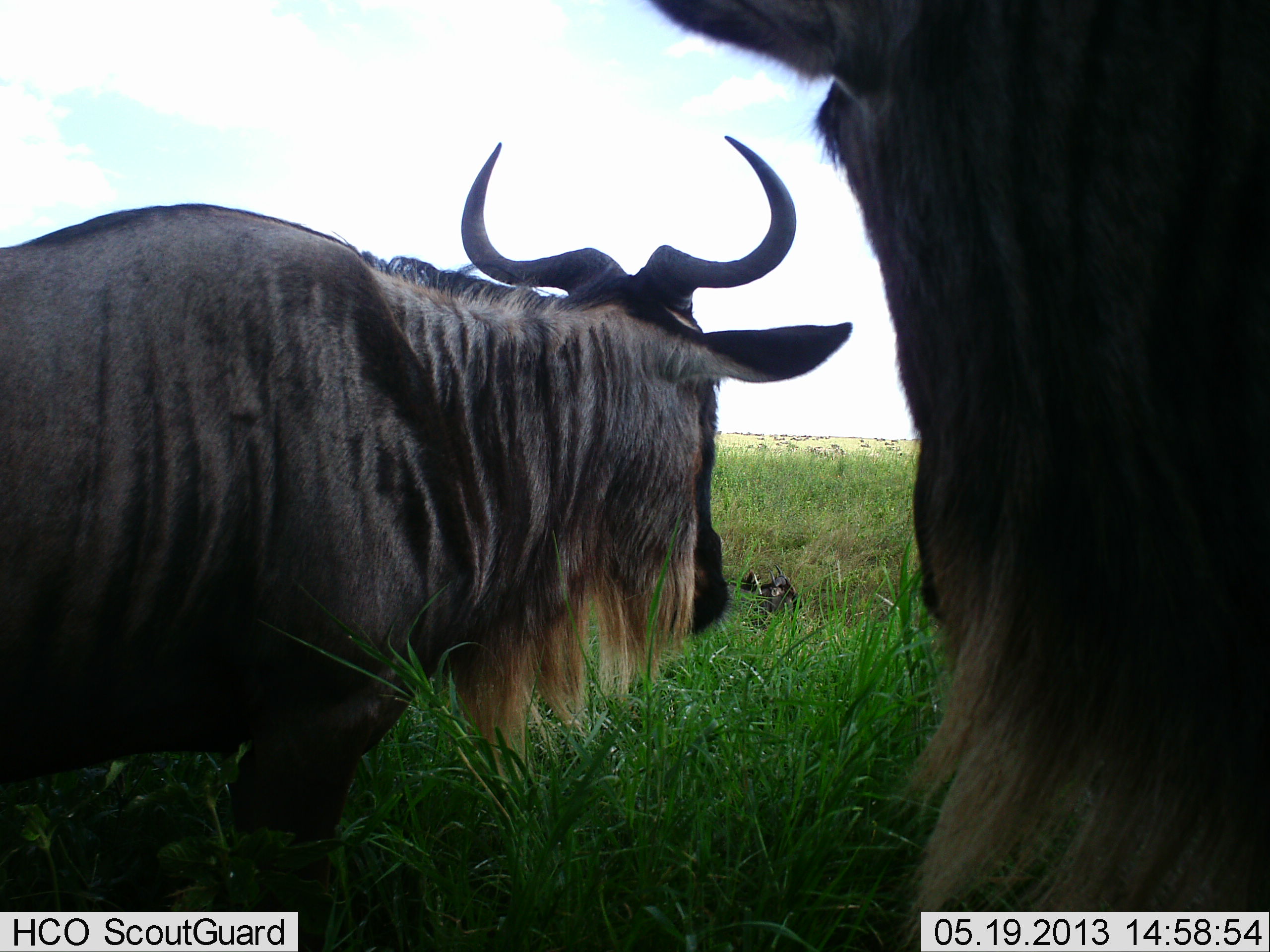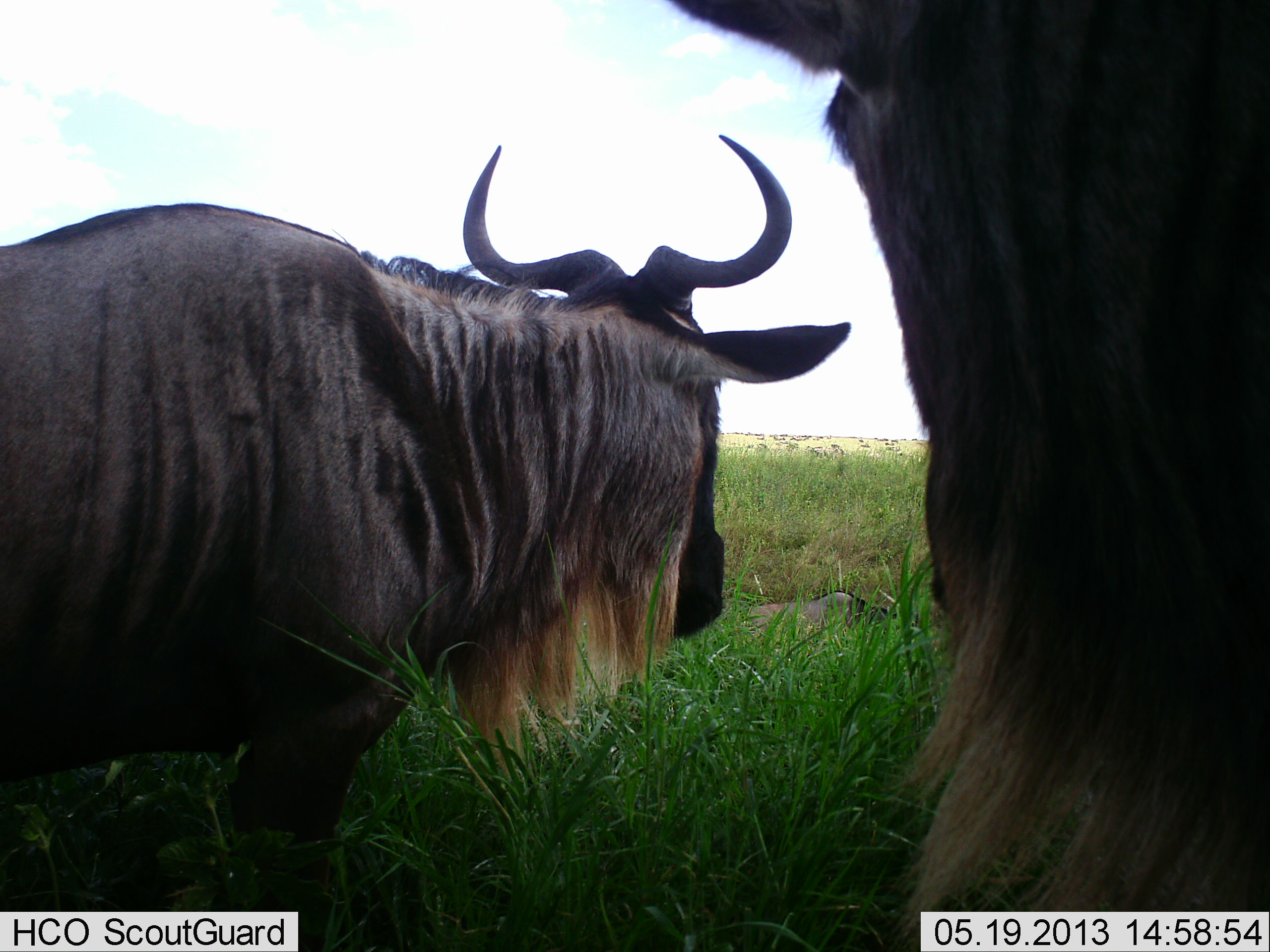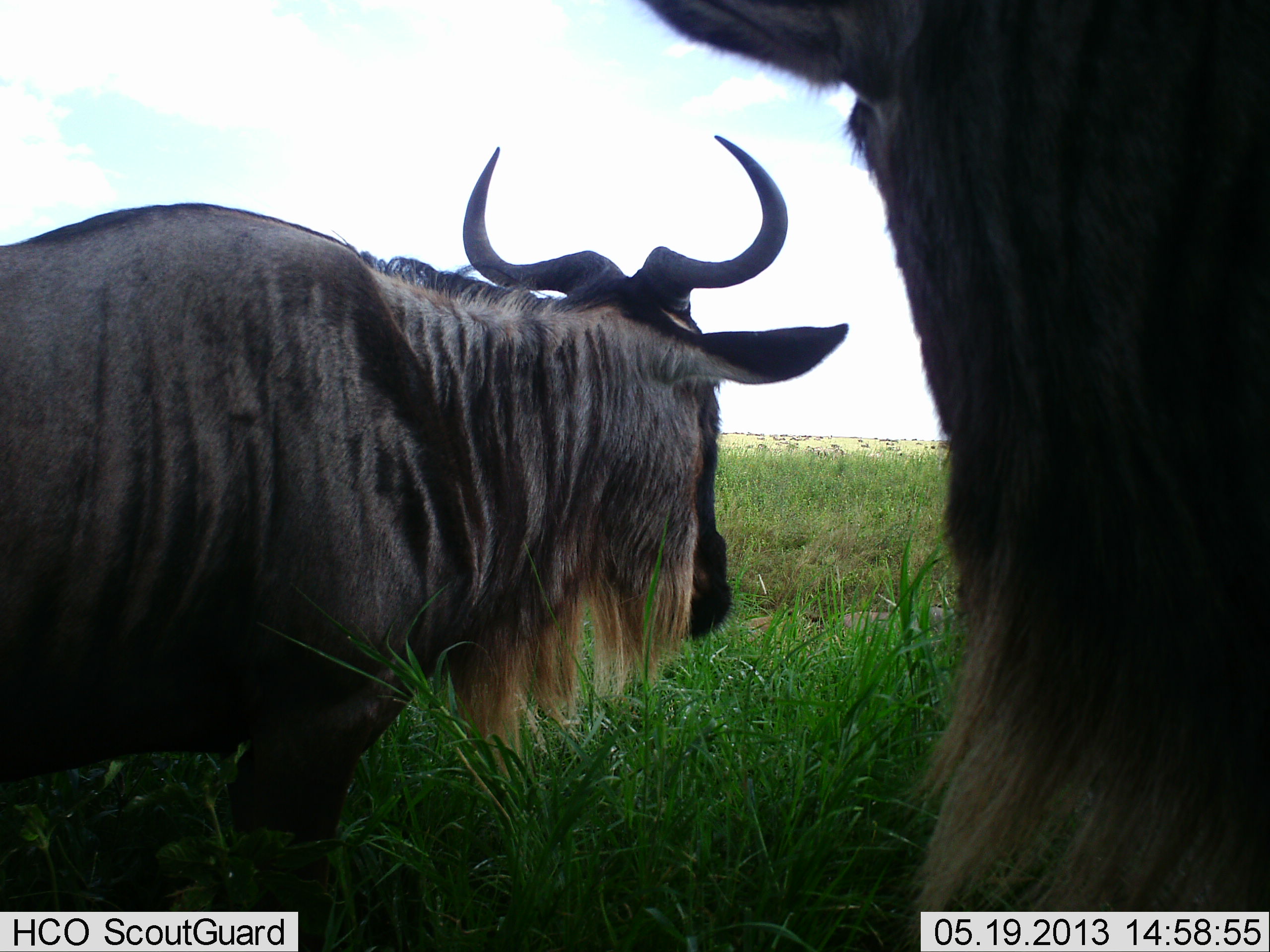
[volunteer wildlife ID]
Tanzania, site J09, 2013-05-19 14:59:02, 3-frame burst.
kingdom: Animalia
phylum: Chordata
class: Mammalia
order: Artiodactyla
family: Bovidae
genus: Connochaetes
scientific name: Connochaetes taurinus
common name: blue wildebeest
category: wildebeest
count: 3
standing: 90%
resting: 30%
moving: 10%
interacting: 0%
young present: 10%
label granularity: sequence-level